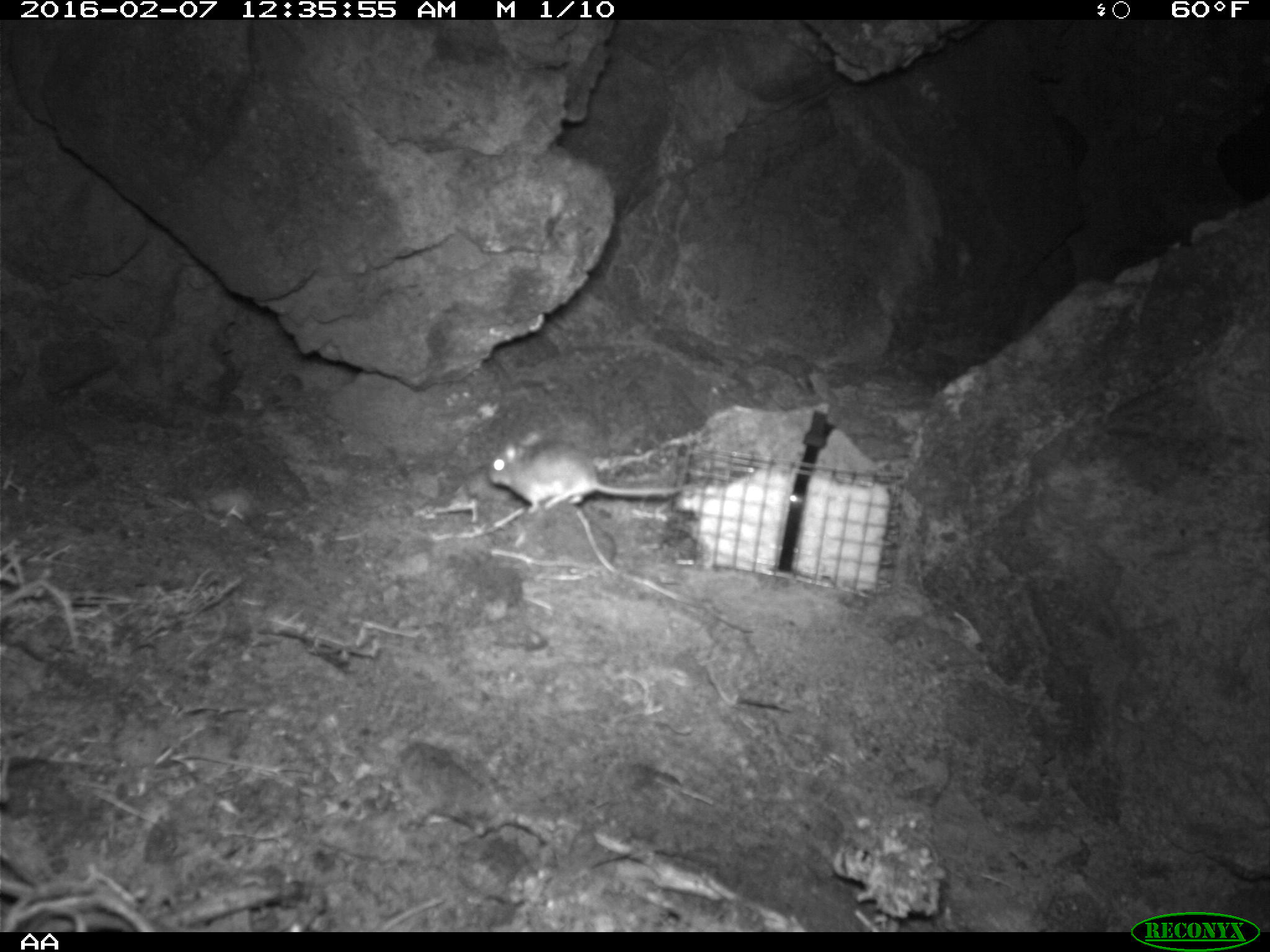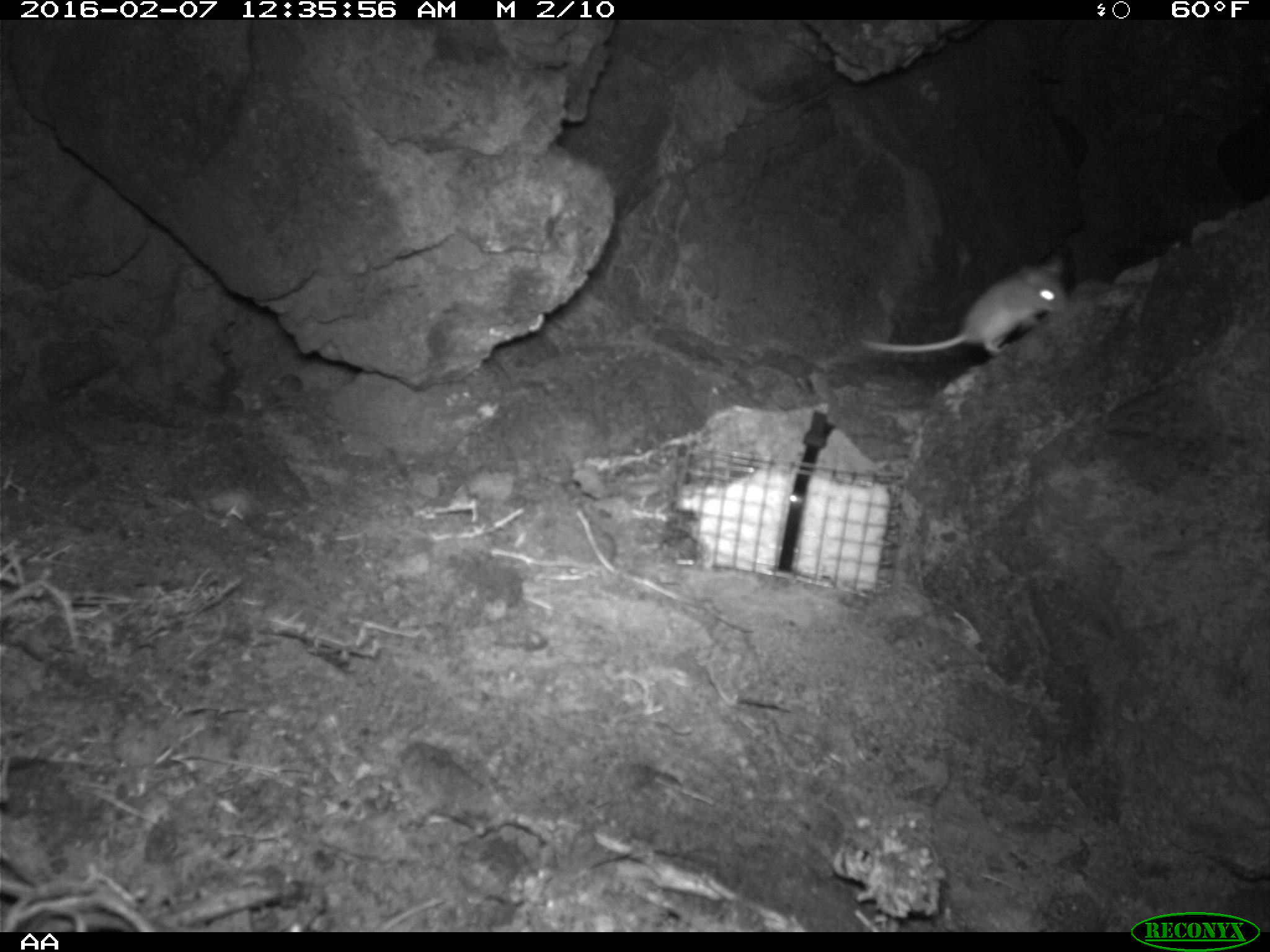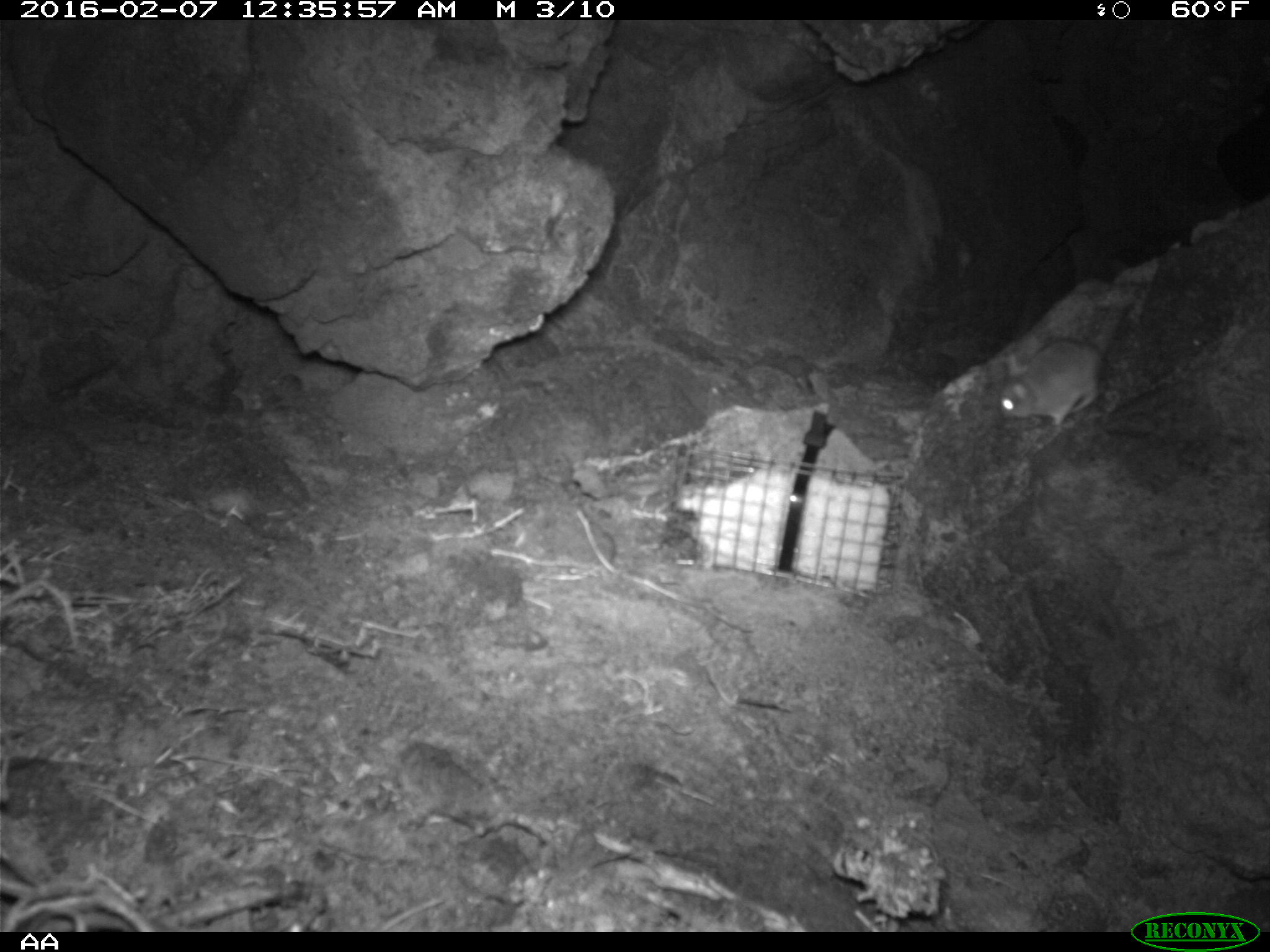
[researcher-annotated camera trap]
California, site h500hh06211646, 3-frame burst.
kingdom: Animalia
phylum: Chordata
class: Mammalia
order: Rodentia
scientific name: Rodentia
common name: rodent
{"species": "rodent (Rodentia)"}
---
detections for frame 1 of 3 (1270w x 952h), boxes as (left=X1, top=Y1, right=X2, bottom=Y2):
rodent: (left=486, top=428, right=680, bottom=518)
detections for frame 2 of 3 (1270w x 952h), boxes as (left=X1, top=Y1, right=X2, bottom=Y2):
rodent: (left=861, top=254, right=1068, bottom=355)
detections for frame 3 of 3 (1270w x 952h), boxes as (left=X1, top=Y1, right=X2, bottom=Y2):
rodent: (left=995, top=304, right=1134, bottom=424)